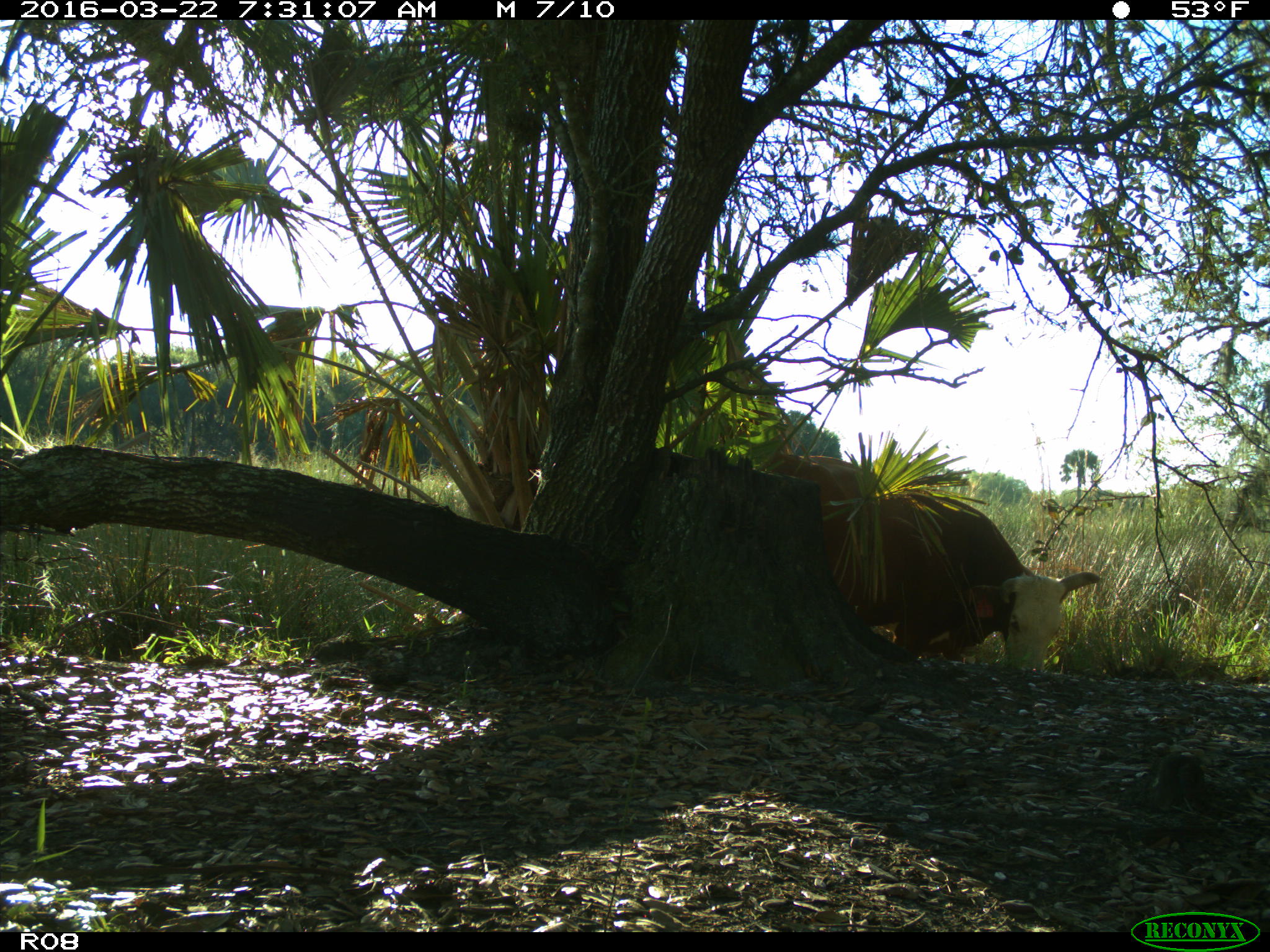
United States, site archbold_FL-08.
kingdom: Animalia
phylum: Chordata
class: Mammalia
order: Artiodactyla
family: Bovidae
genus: Bos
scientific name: Bos taurus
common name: domestic cow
Bos taurus (domestic cow).